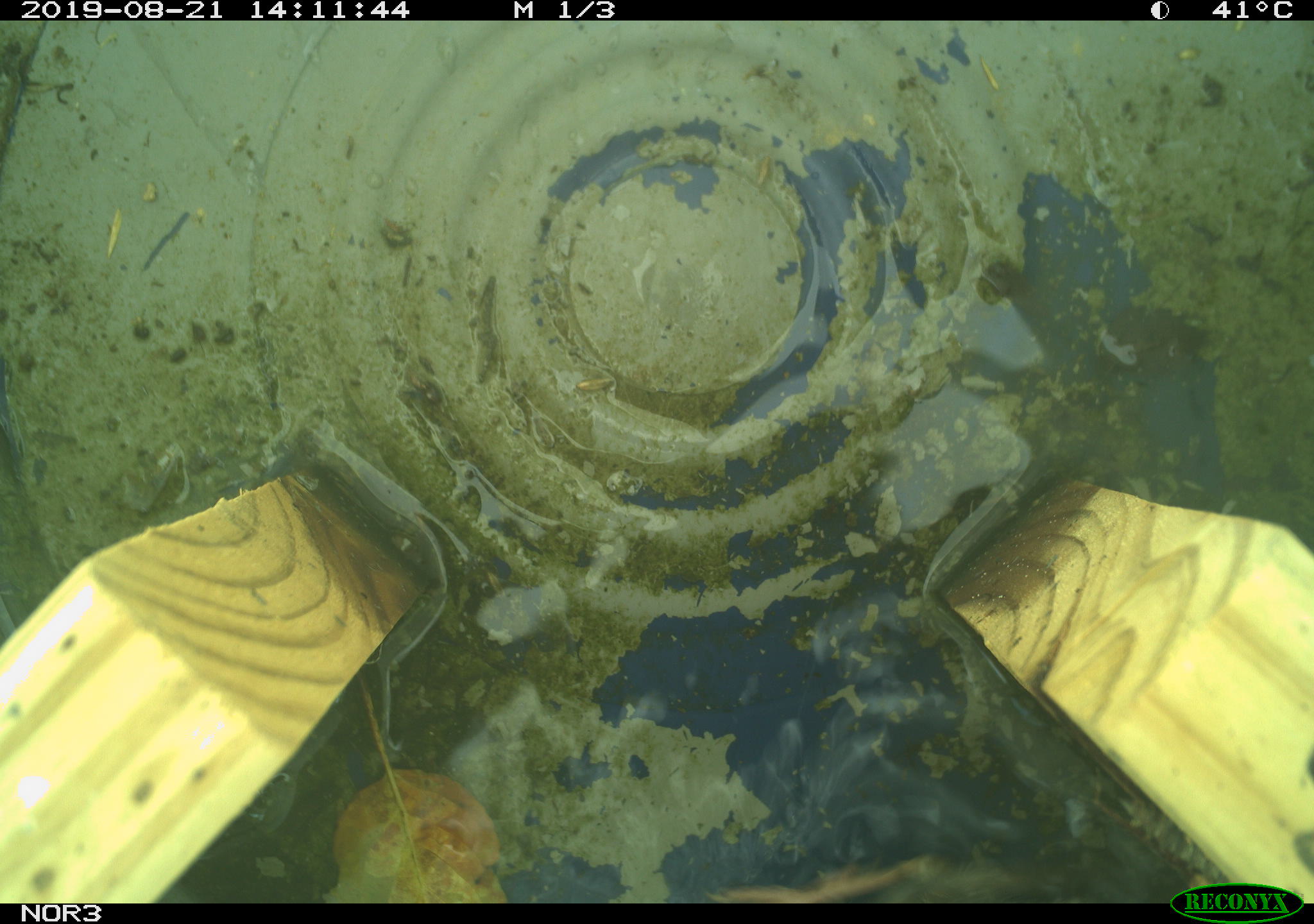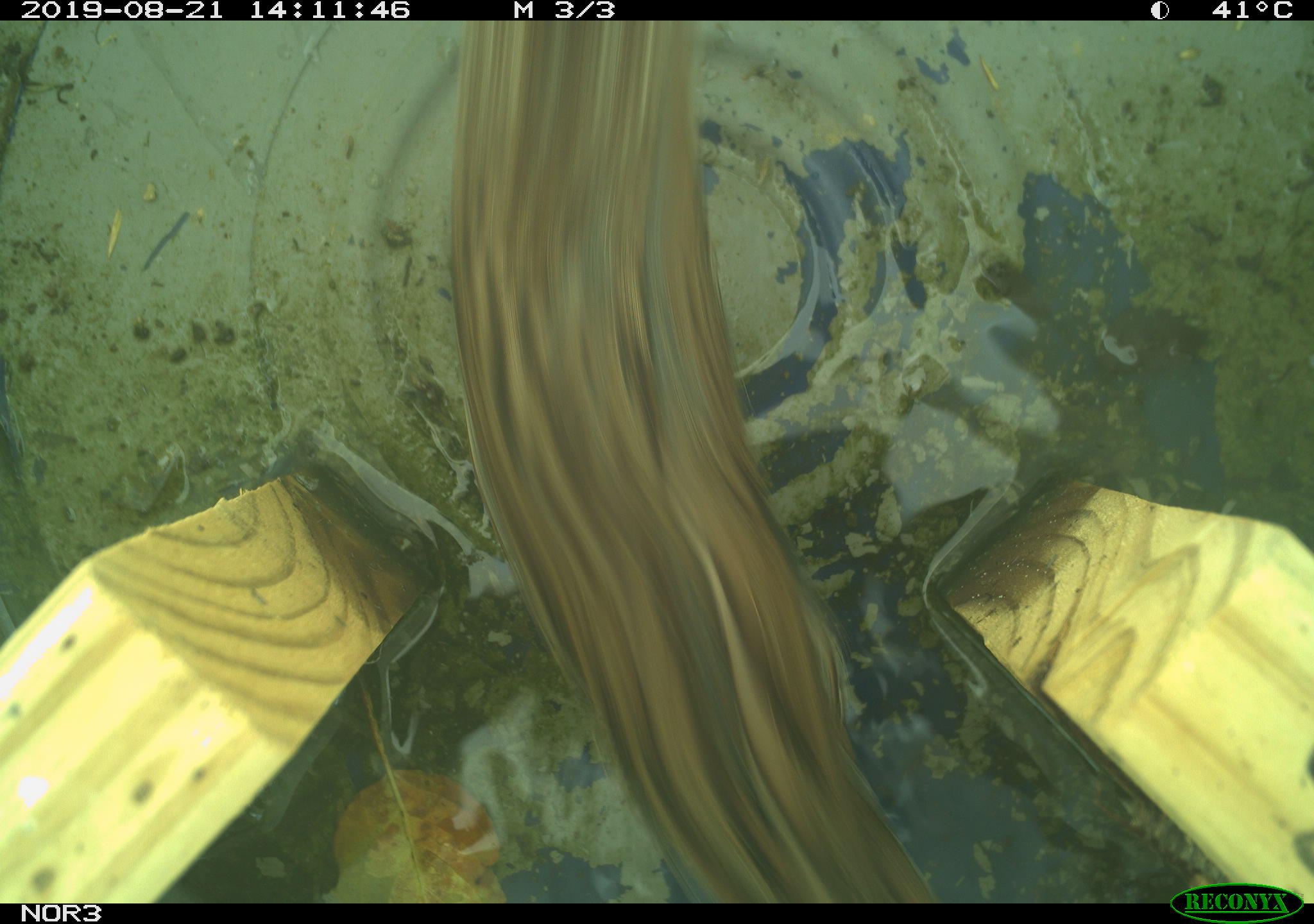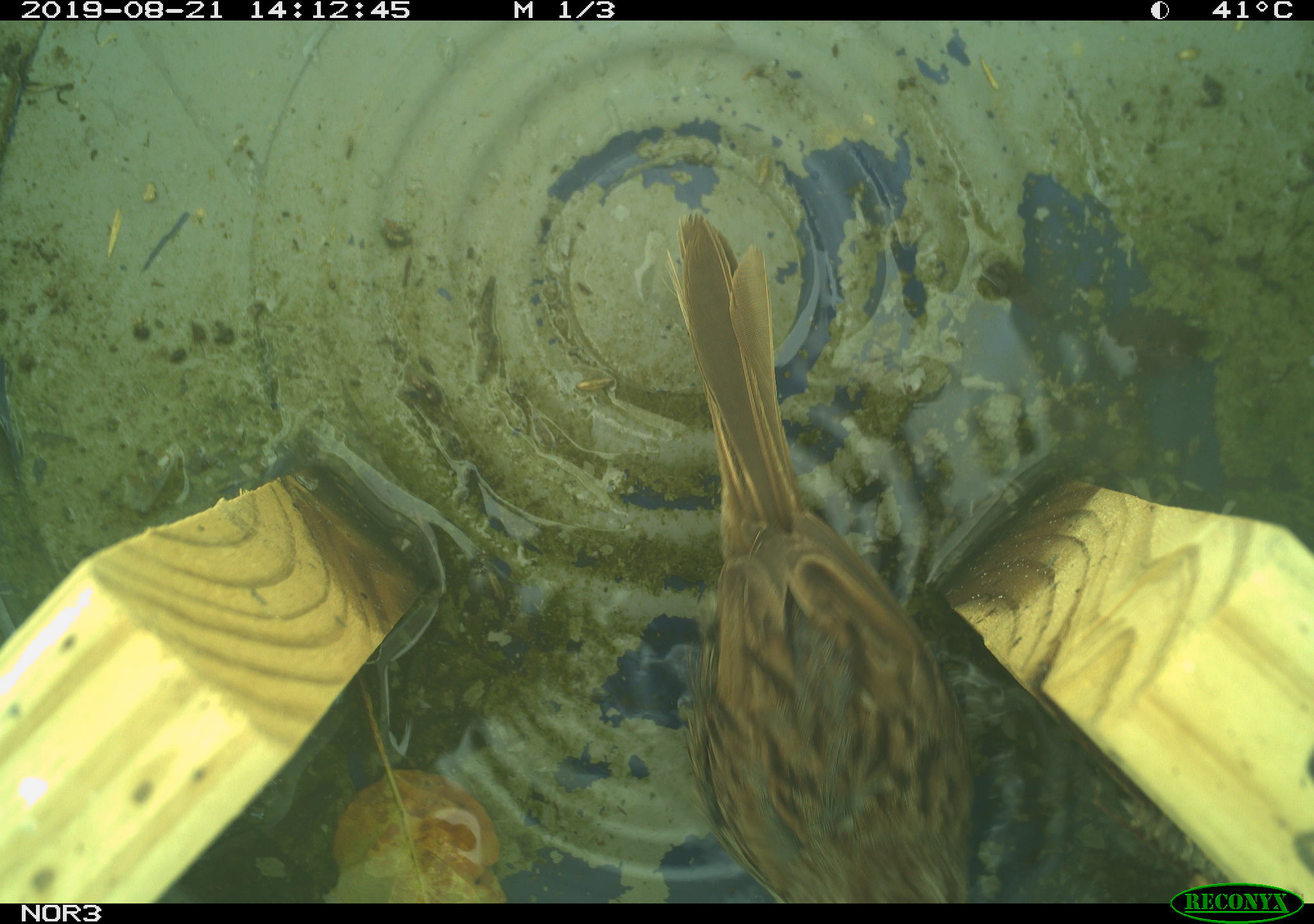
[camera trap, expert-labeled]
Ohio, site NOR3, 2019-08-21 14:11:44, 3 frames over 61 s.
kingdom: Animalia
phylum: Chordata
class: Aves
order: Passeriformes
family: Passerellidae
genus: Melospiza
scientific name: Melospiza melodia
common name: song sparrow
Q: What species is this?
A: Song sparrow (Melospiza melodia).